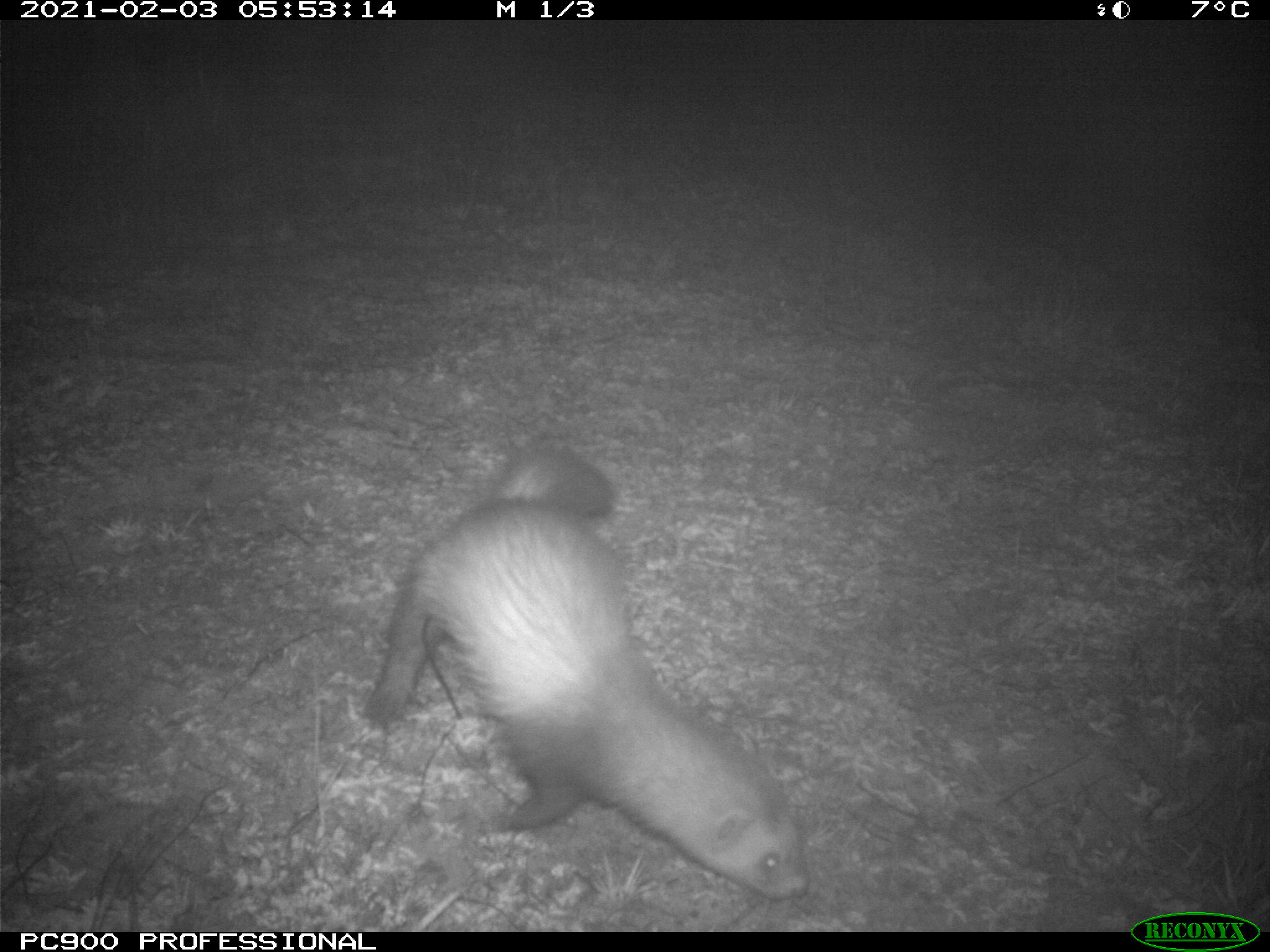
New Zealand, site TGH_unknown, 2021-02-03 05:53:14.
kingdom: Animalia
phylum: Chordata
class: Mammalia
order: Carnivora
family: Mustelidae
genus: Mustela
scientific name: Mustela furo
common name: ferret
Ferret (Mustela furo).